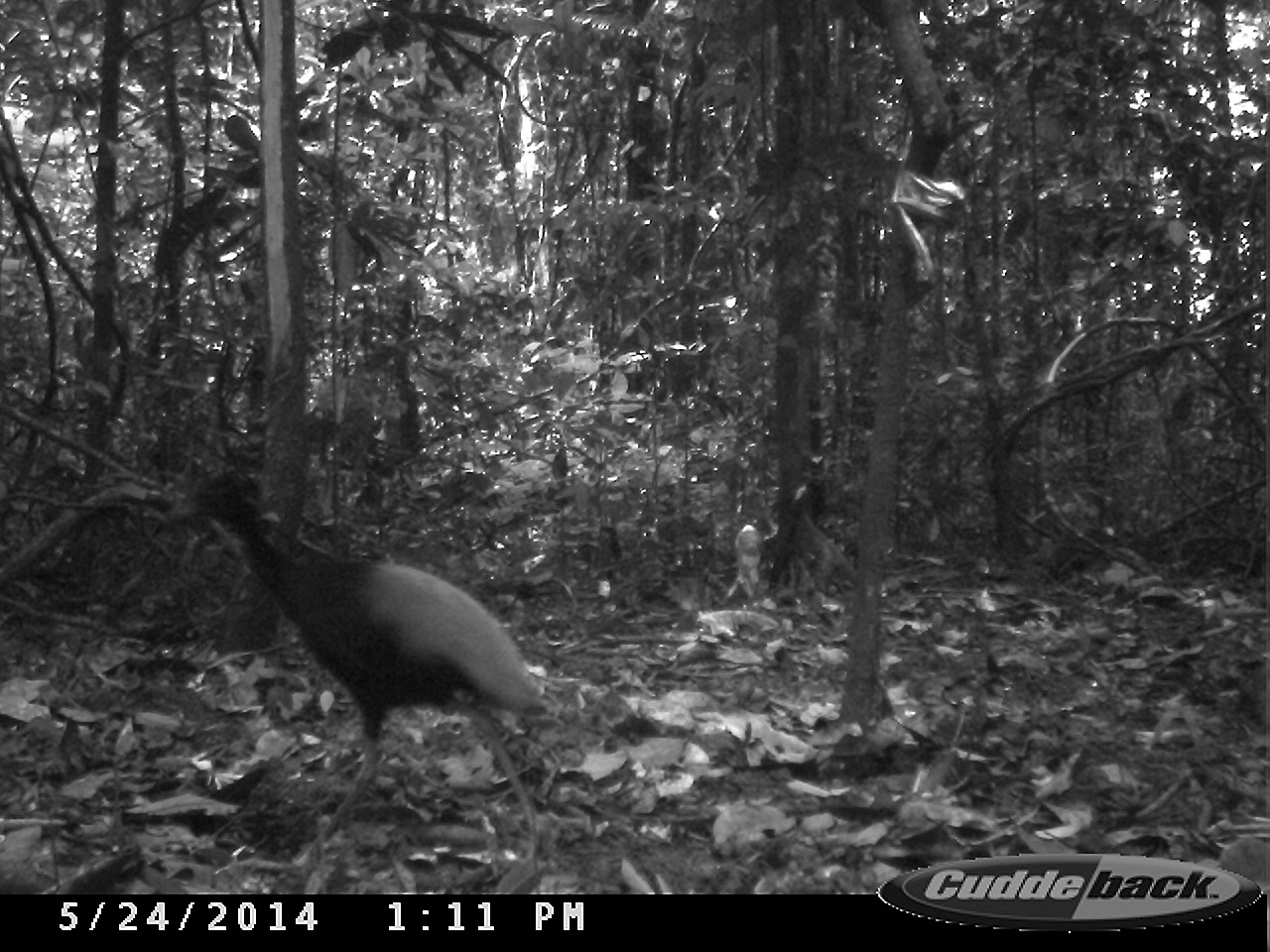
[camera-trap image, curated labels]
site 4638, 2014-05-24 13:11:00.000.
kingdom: Animalia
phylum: Chordata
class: Aves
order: Gruiformes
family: Psophiidae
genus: Psophia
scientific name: Psophia crepitans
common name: gray-winged trumpeter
Psophia crepitans (gray-winged trumpeter), count 4, age adult.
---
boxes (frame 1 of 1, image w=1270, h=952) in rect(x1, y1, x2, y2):
psophia crepitans: rect(161, 462, 549, 865)